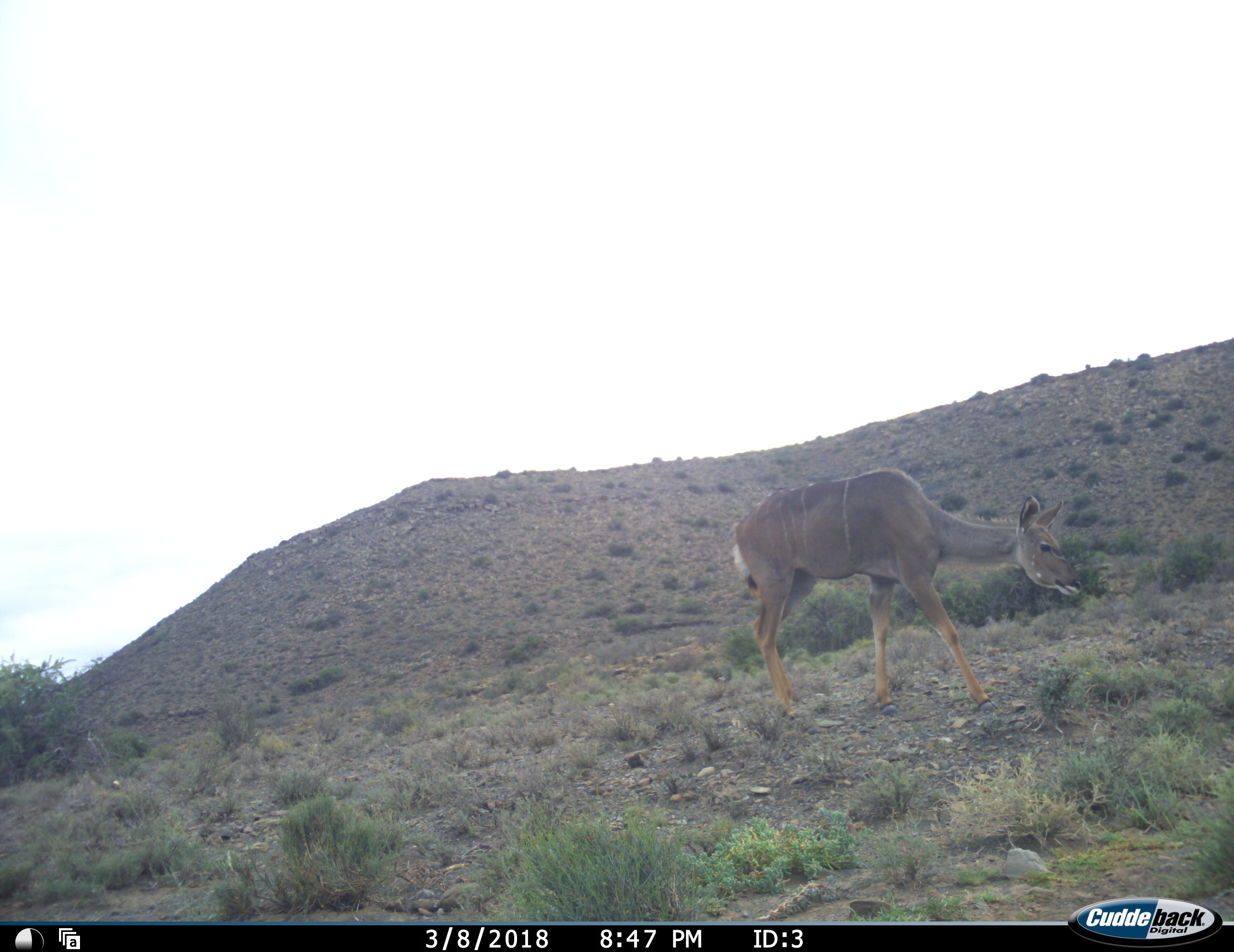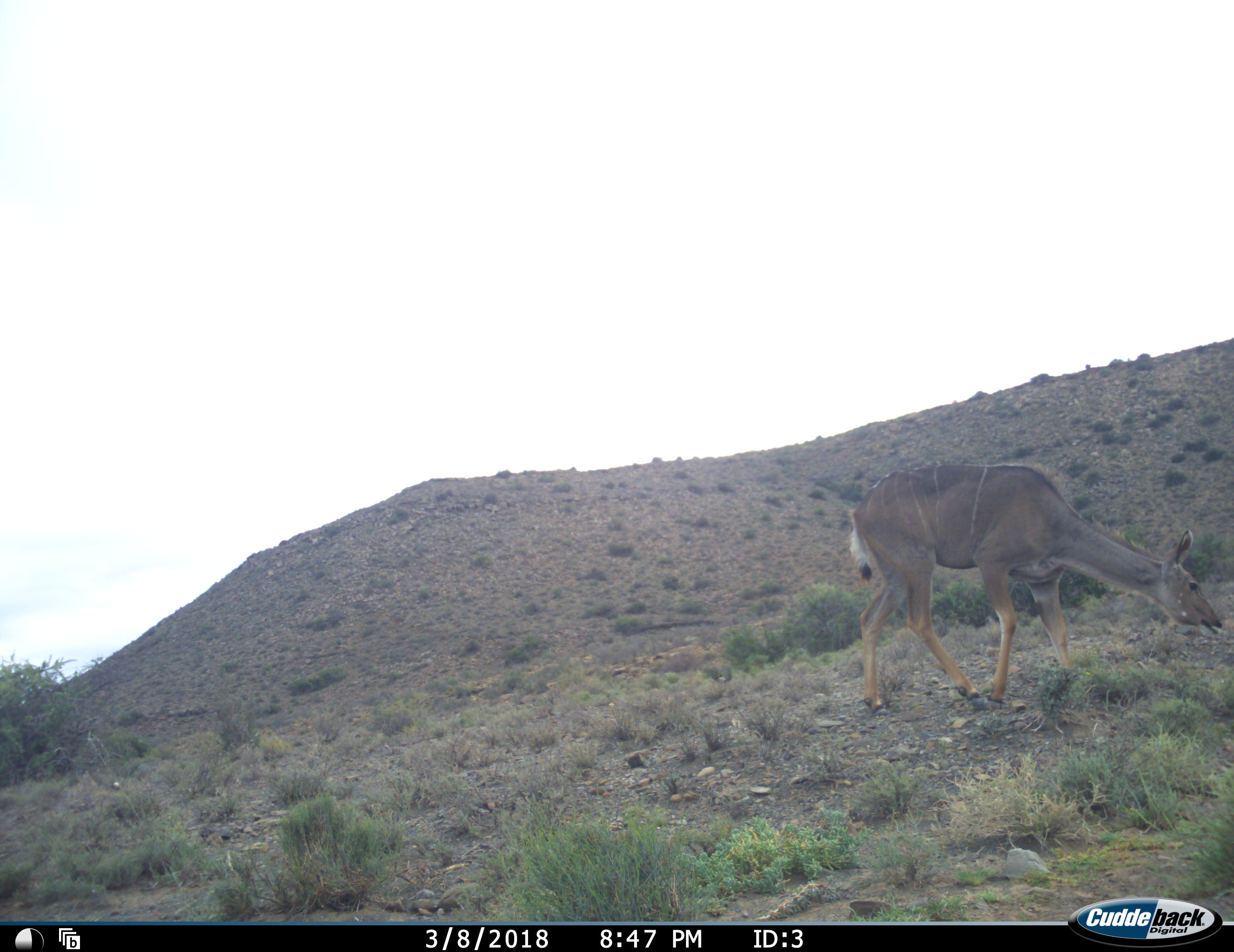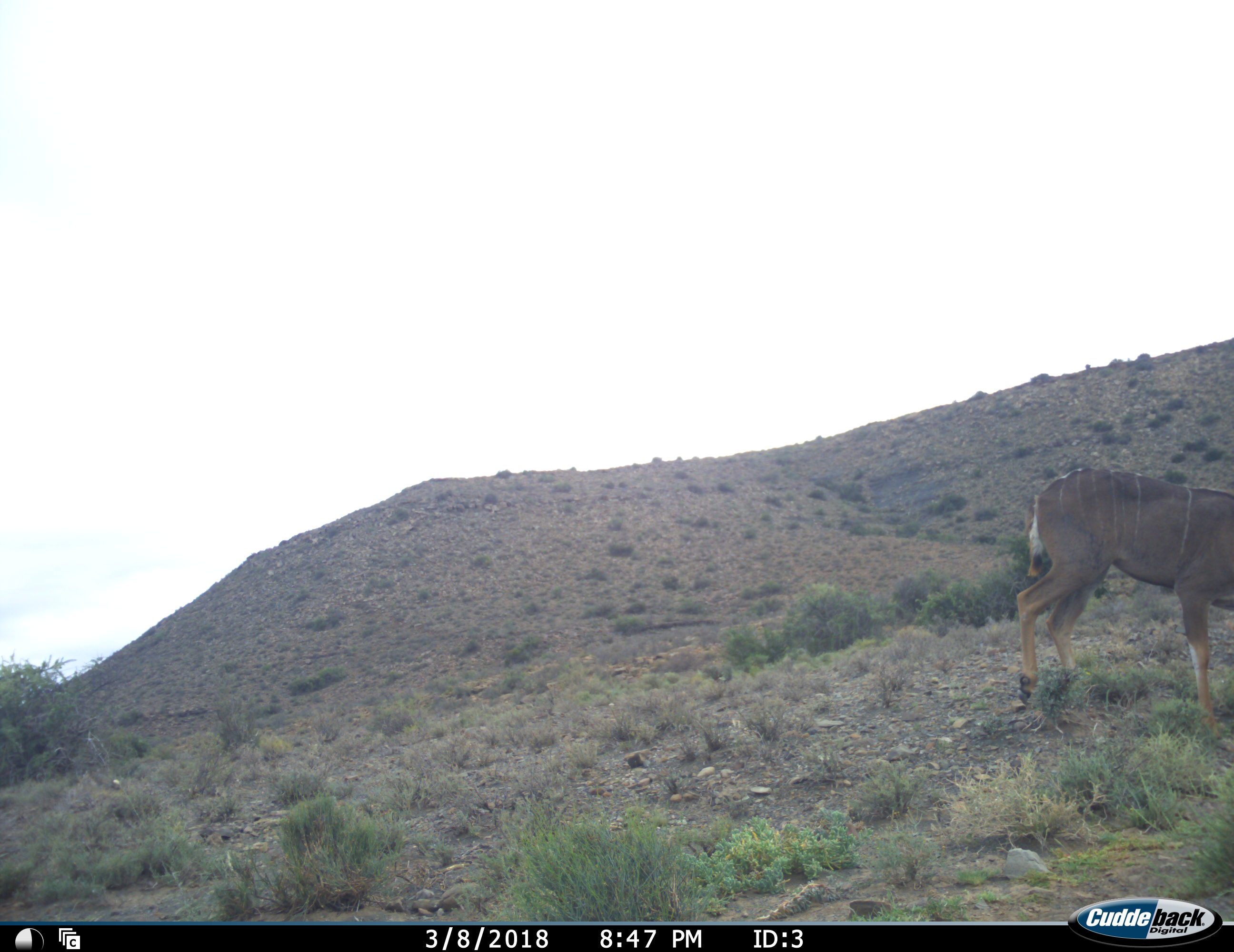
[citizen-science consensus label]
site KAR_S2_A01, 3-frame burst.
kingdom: Animalia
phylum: Chordata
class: Mammalia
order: Artiodactyla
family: Bovidae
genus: Tragelaphus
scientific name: Tragelaphus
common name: kudu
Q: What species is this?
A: Kudu (Tragelaphus).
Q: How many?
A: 1.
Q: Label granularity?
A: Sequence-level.